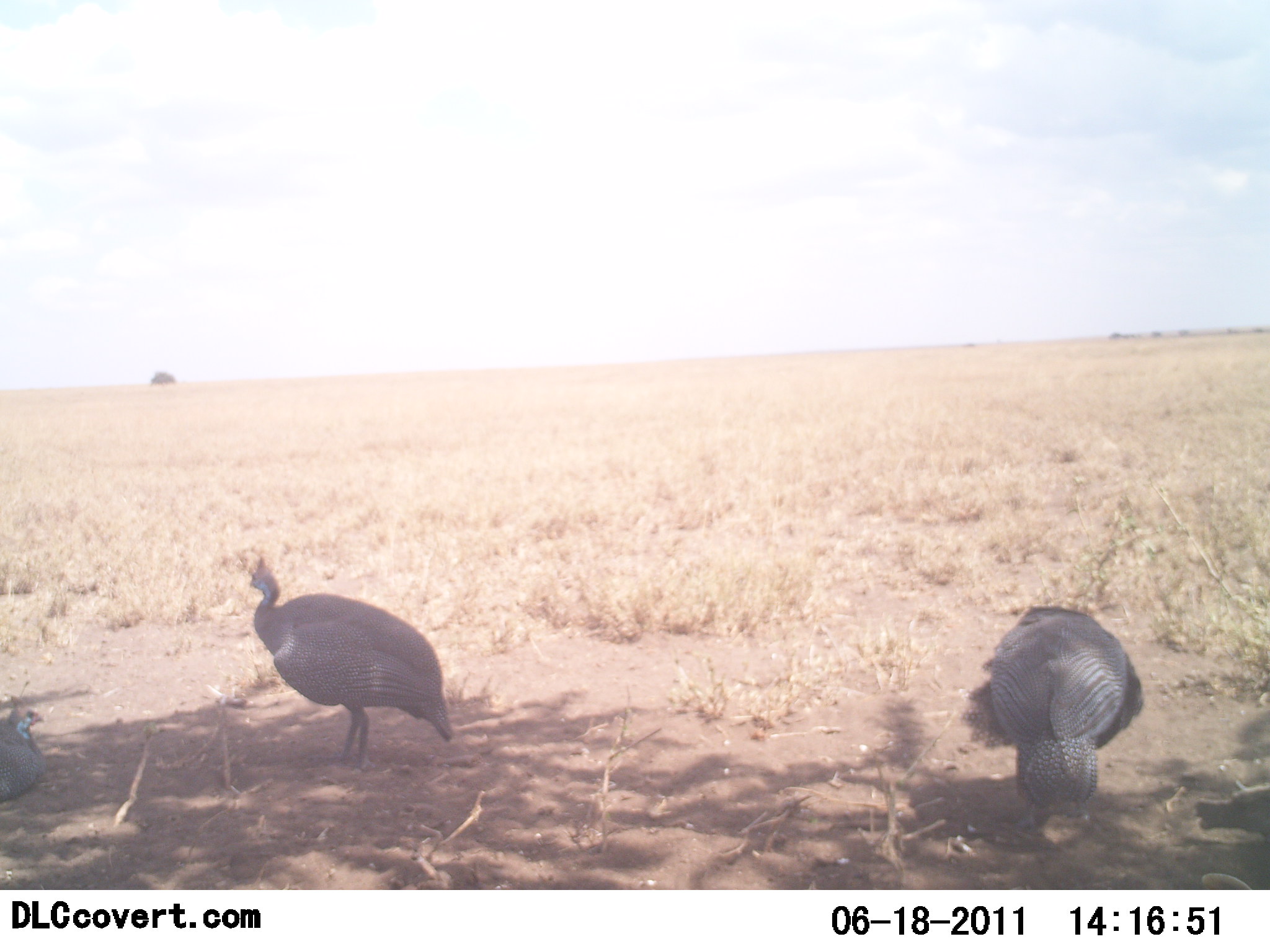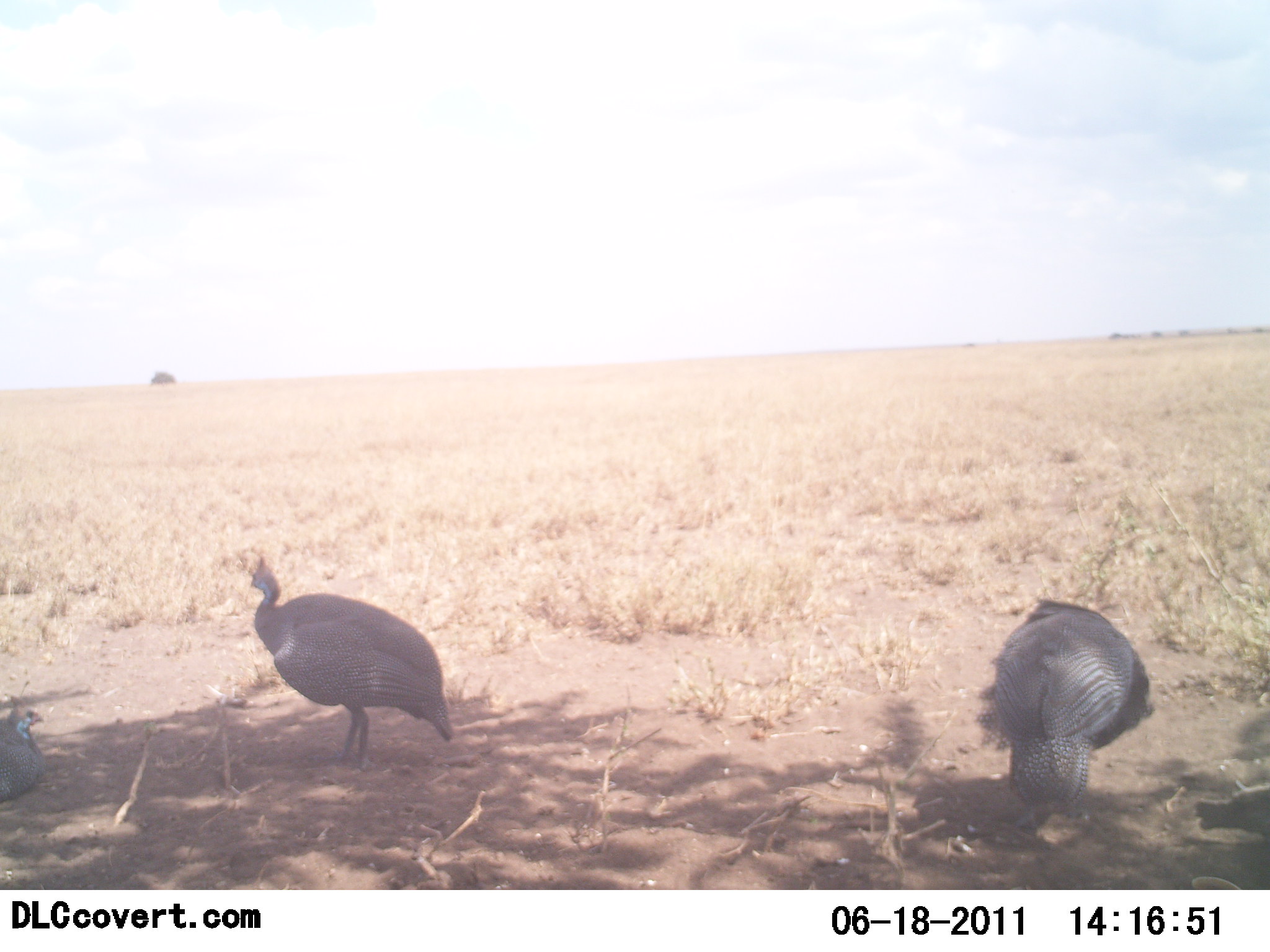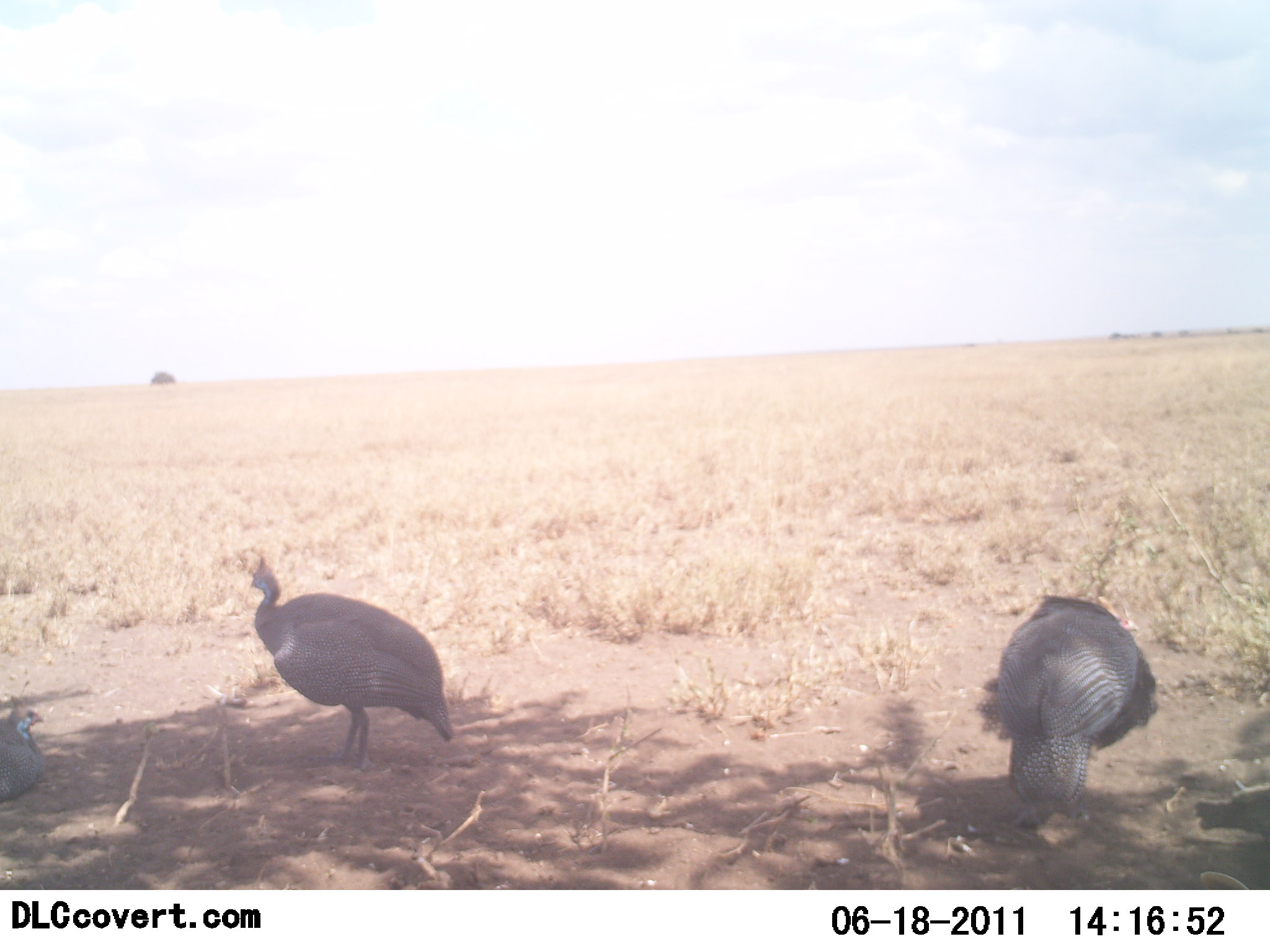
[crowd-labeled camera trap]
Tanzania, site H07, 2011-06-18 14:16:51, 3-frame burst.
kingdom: Animalia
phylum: Chordata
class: Aves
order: Galliformes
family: Numididae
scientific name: Numididae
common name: guinea fowl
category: guineafowl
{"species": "guineafowl (guinea fowl) (Numididae)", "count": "2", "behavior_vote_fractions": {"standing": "82%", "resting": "27%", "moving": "9%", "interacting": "0%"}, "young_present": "0%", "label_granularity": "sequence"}